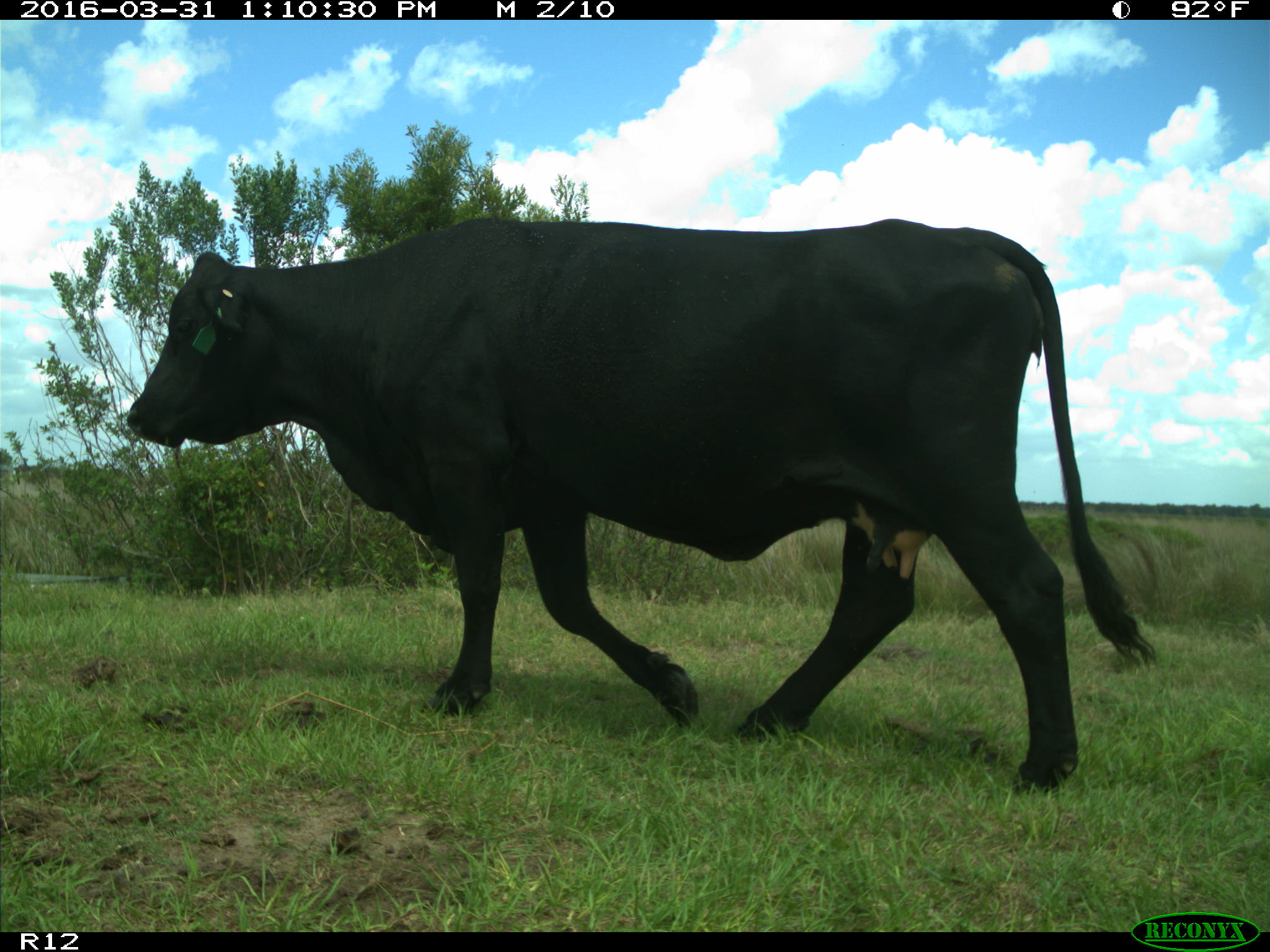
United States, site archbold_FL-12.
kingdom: Animalia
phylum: Chordata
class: Mammalia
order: Artiodactyla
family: Bovidae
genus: Bos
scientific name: Bos taurus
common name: domestic cow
Bos taurus (domestic cow).